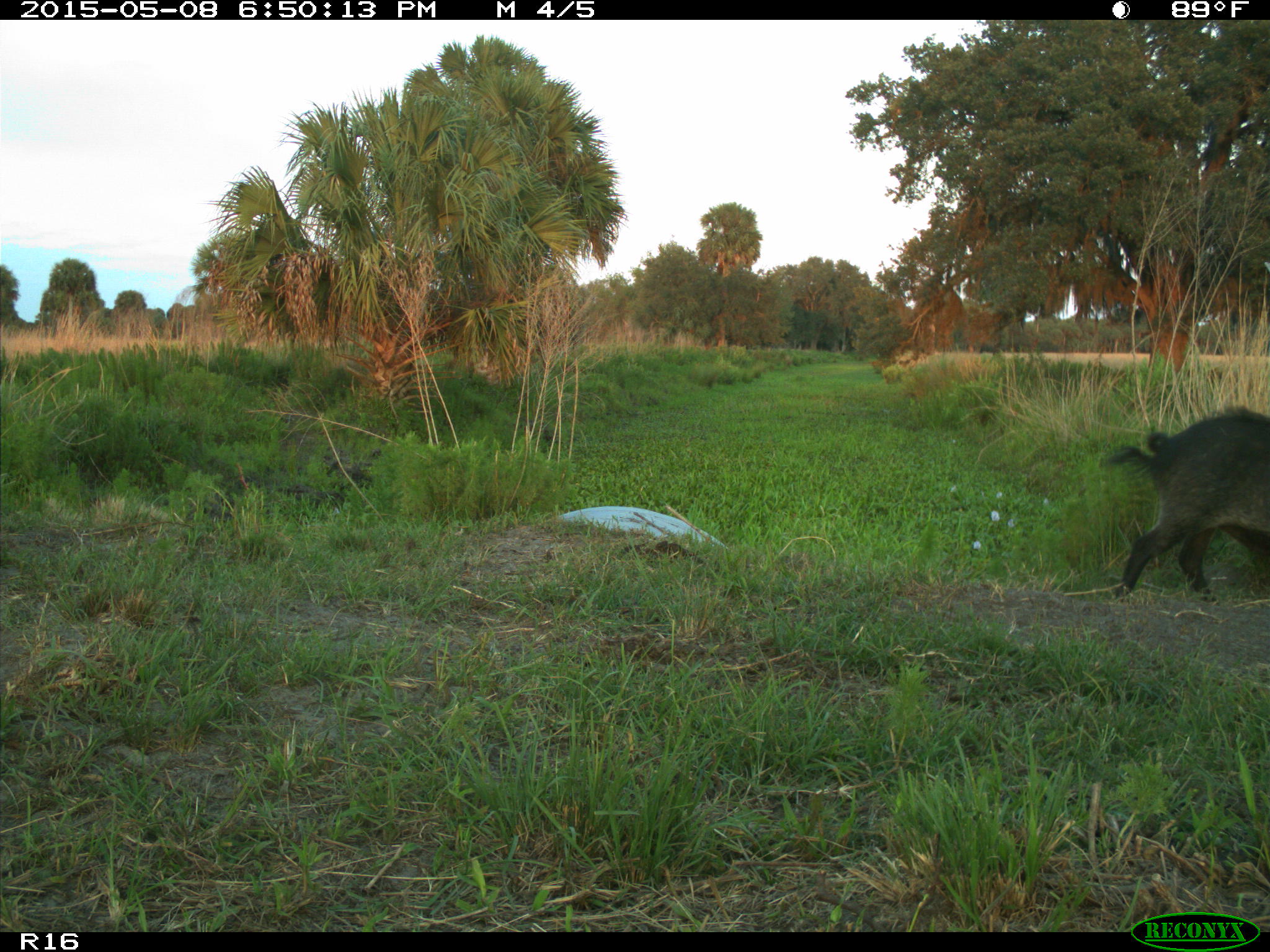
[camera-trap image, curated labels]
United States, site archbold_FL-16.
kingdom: Animalia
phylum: Chordata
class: Mammalia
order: Artiodactyla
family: Suidae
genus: Sus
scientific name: Sus scrofa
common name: wild boar